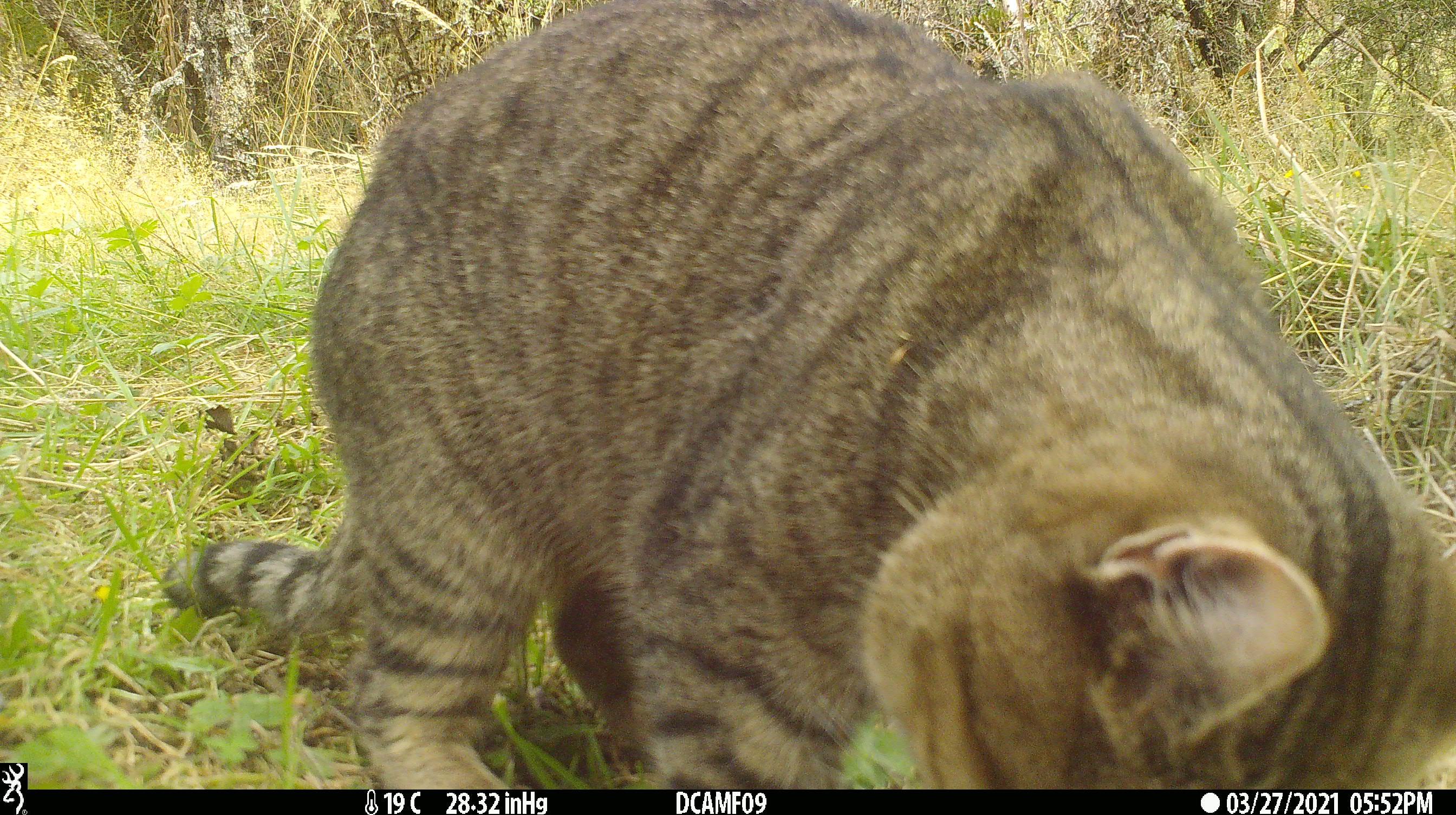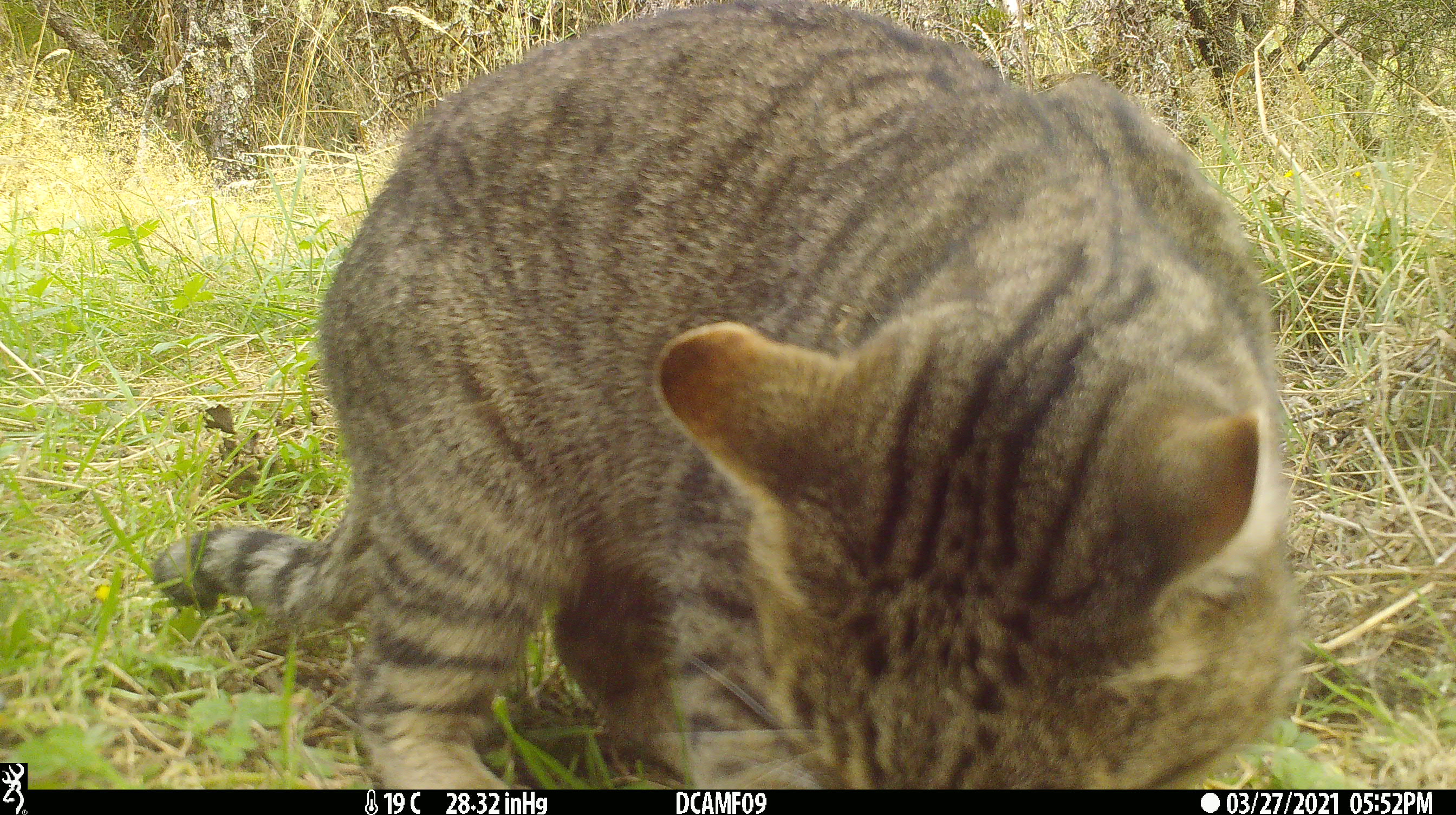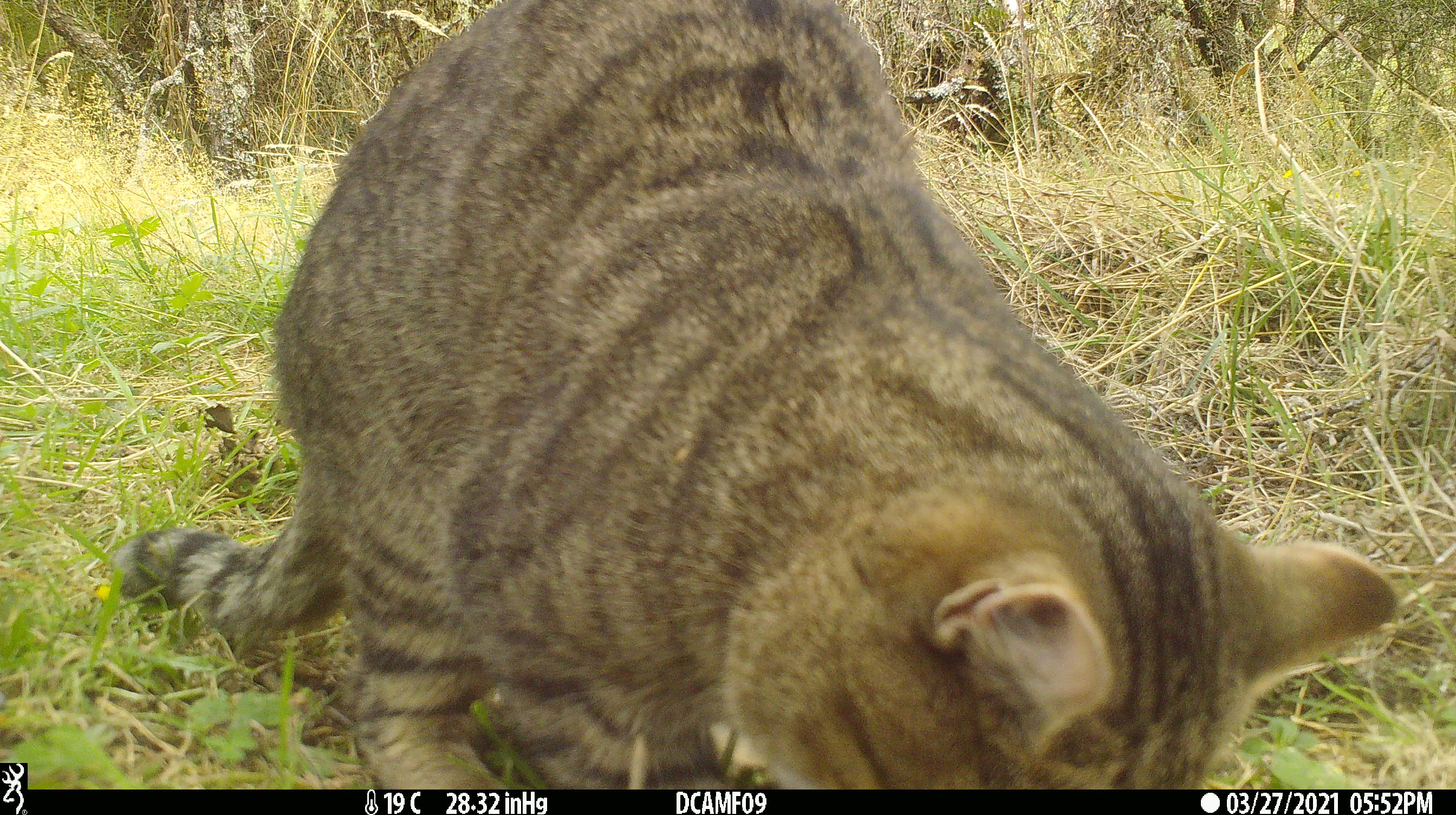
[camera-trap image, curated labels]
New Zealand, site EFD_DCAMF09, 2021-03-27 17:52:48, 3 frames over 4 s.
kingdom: Animalia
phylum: Chordata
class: Mammalia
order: Carnivora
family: Felidae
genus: Felis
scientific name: Felis catus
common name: domestic cat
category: cat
Cat (domestic cat) (Felis catus).